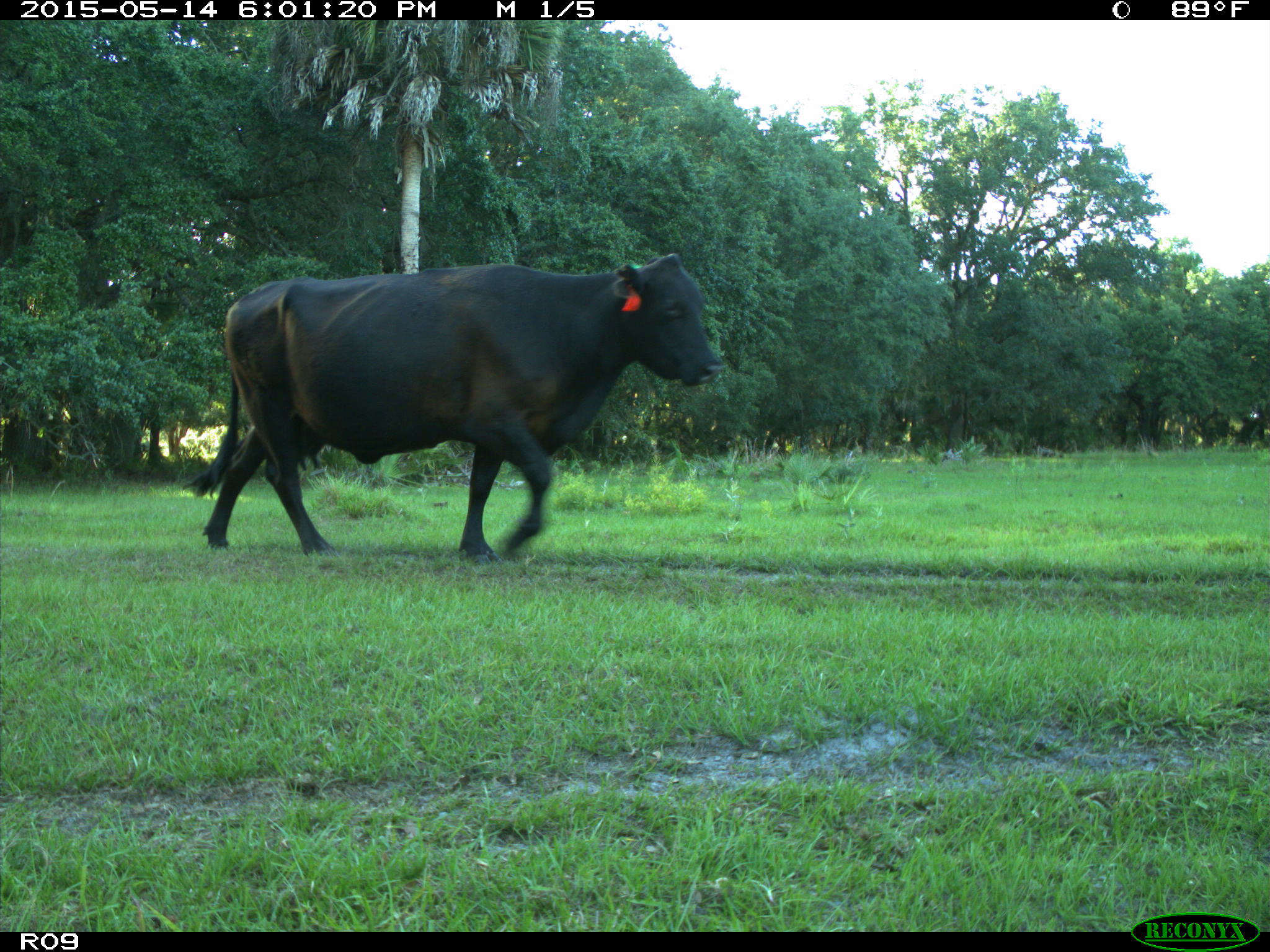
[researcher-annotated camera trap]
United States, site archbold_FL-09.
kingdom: Animalia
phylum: Chordata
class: Mammalia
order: Artiodactyla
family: Bovidae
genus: Bos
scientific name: Bos taurus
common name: domestic cow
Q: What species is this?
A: Bos taurus (domestic cow).